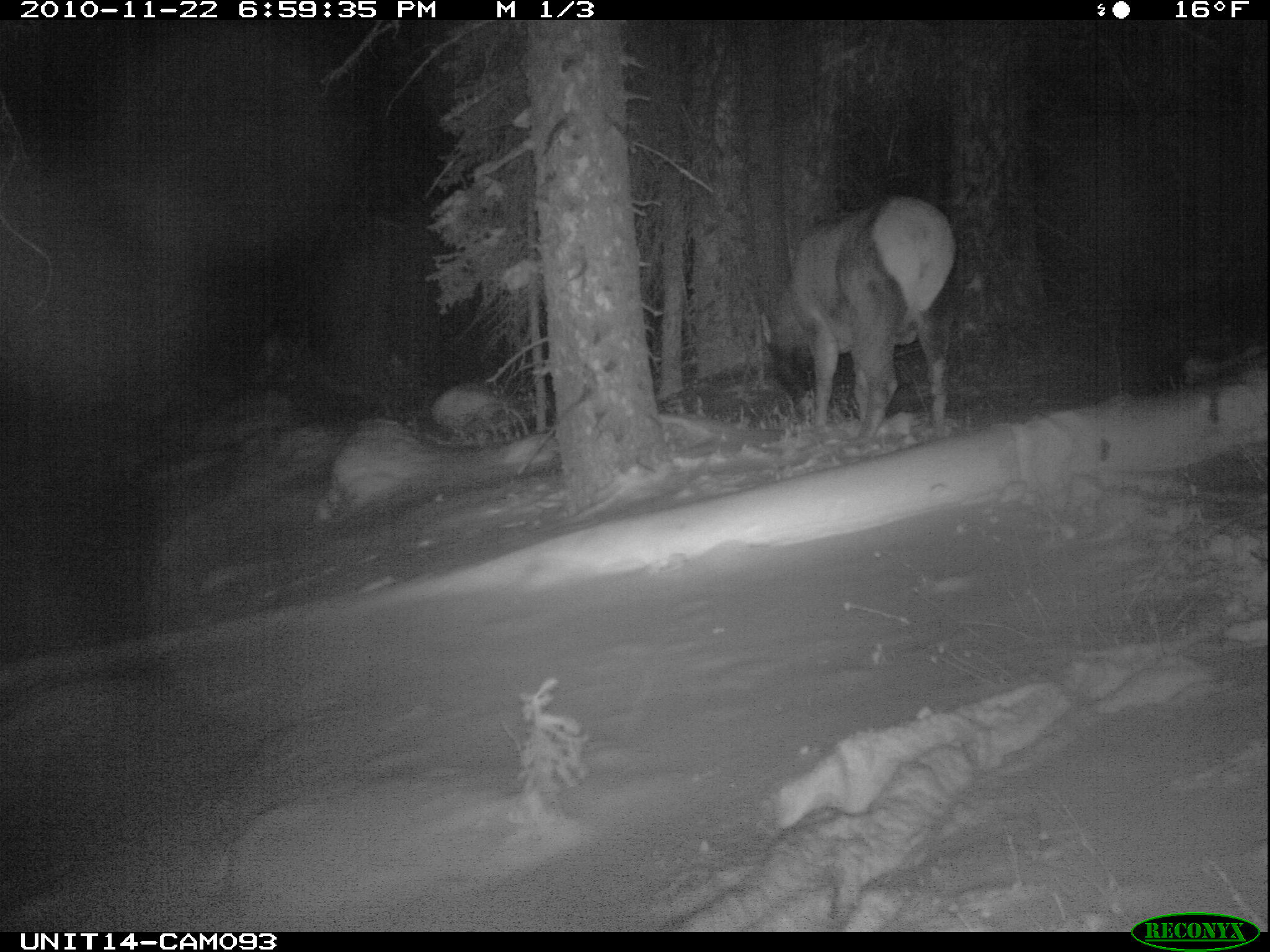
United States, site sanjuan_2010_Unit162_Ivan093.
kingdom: Animalia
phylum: Chordata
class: Mammalia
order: Artiodactyla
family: Cervidae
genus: Cervus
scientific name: Cervus elaphus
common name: red deer